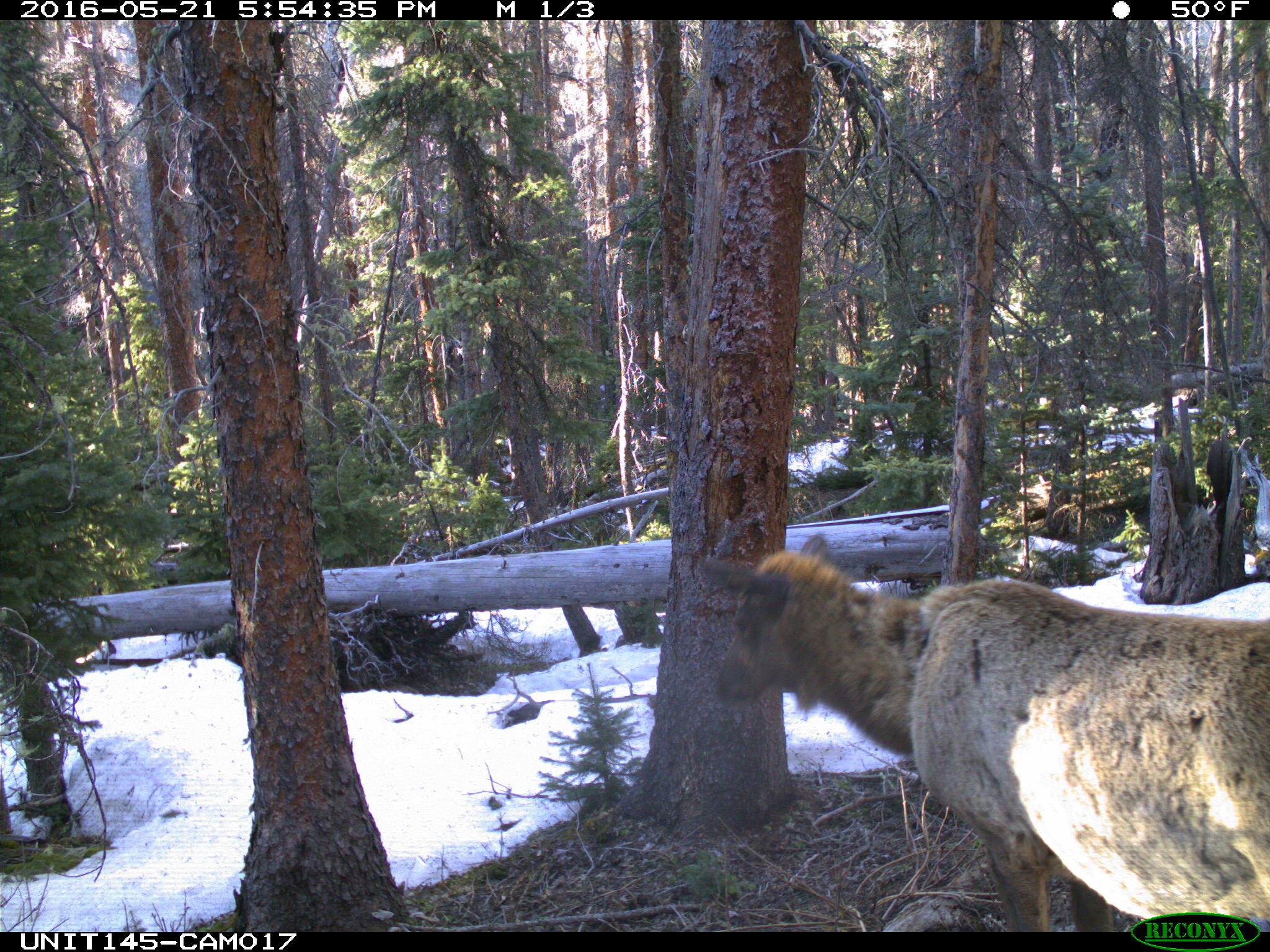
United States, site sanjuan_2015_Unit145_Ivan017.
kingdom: Animalia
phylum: Chordata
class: Mammalia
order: Artiodactyla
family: Cervidae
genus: Cervus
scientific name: Cervus elaphus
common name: red deer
Cervus elaphus (red deer).